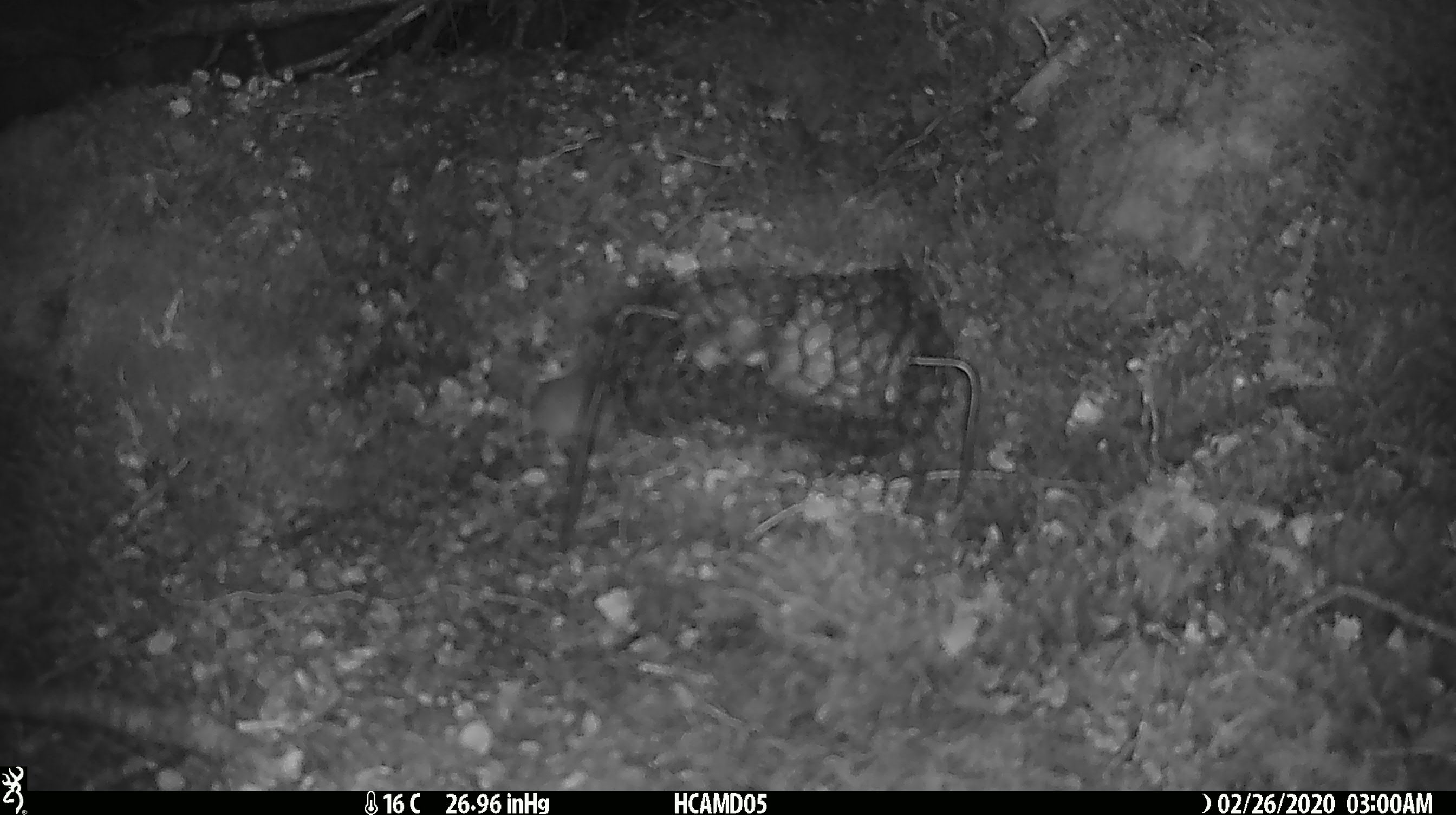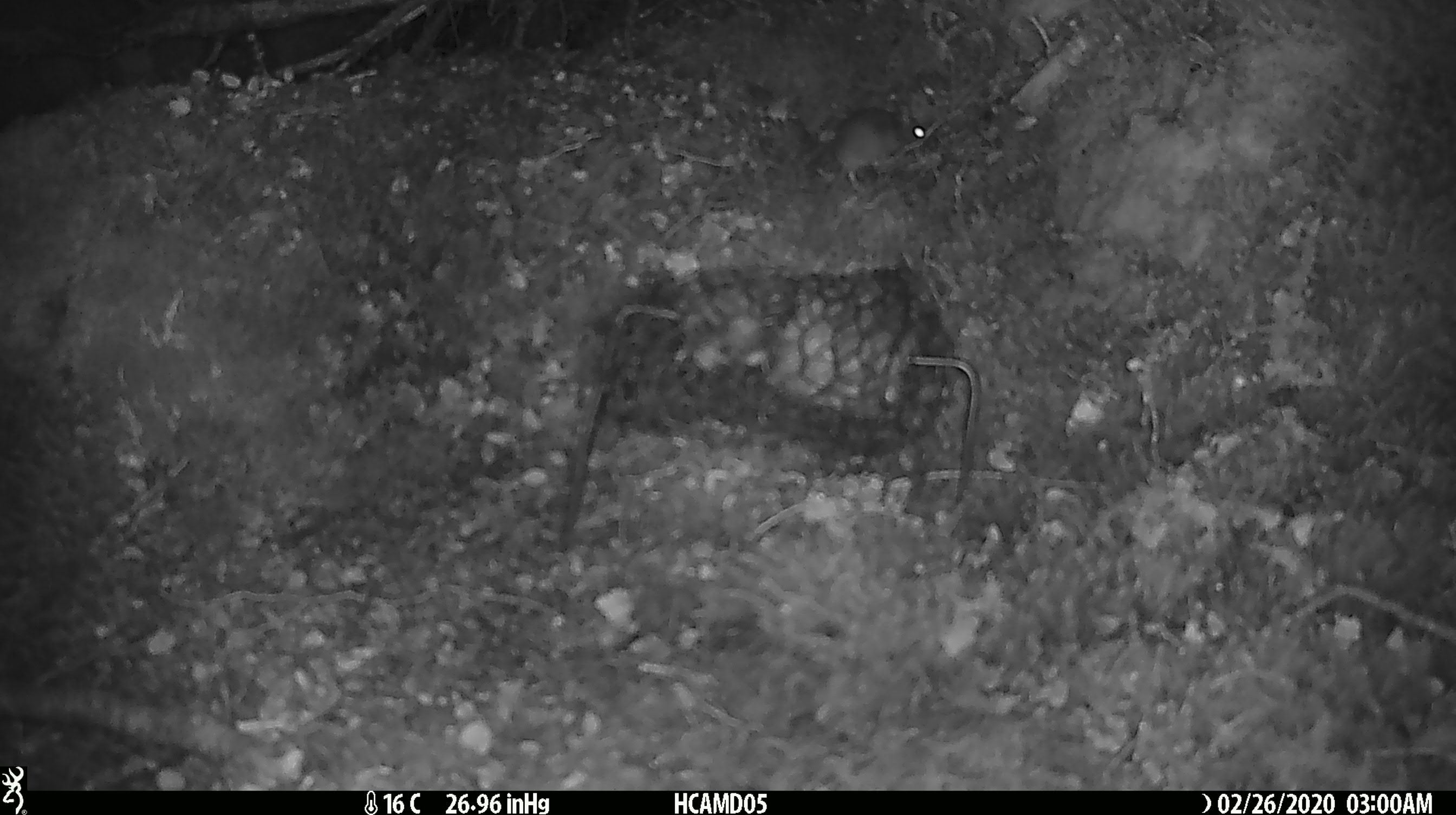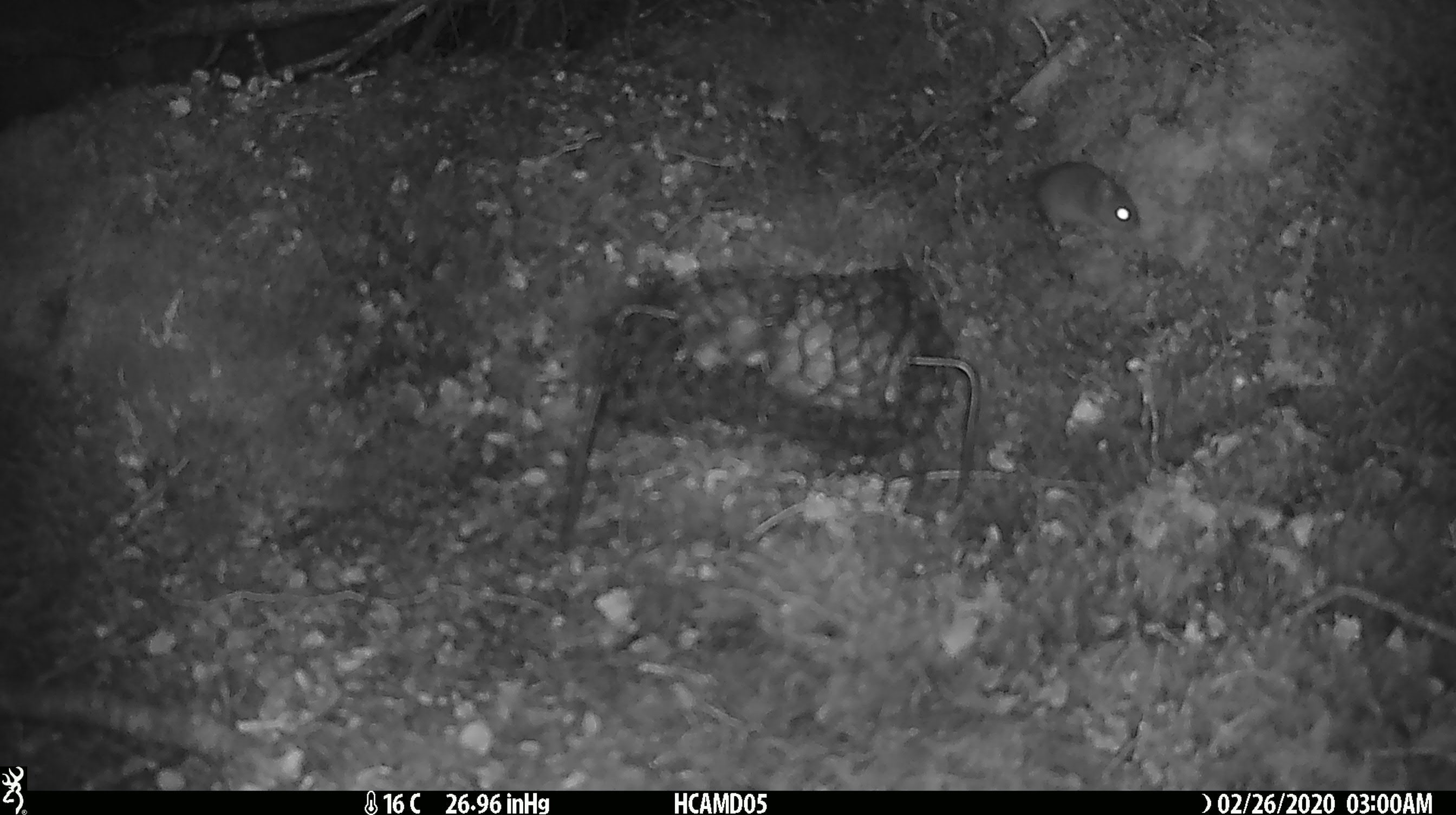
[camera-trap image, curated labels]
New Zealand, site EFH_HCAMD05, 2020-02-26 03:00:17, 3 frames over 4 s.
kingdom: Animalia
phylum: Chordata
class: Mammalia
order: Rodentia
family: Muridae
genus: Mus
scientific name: Mus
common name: mouse